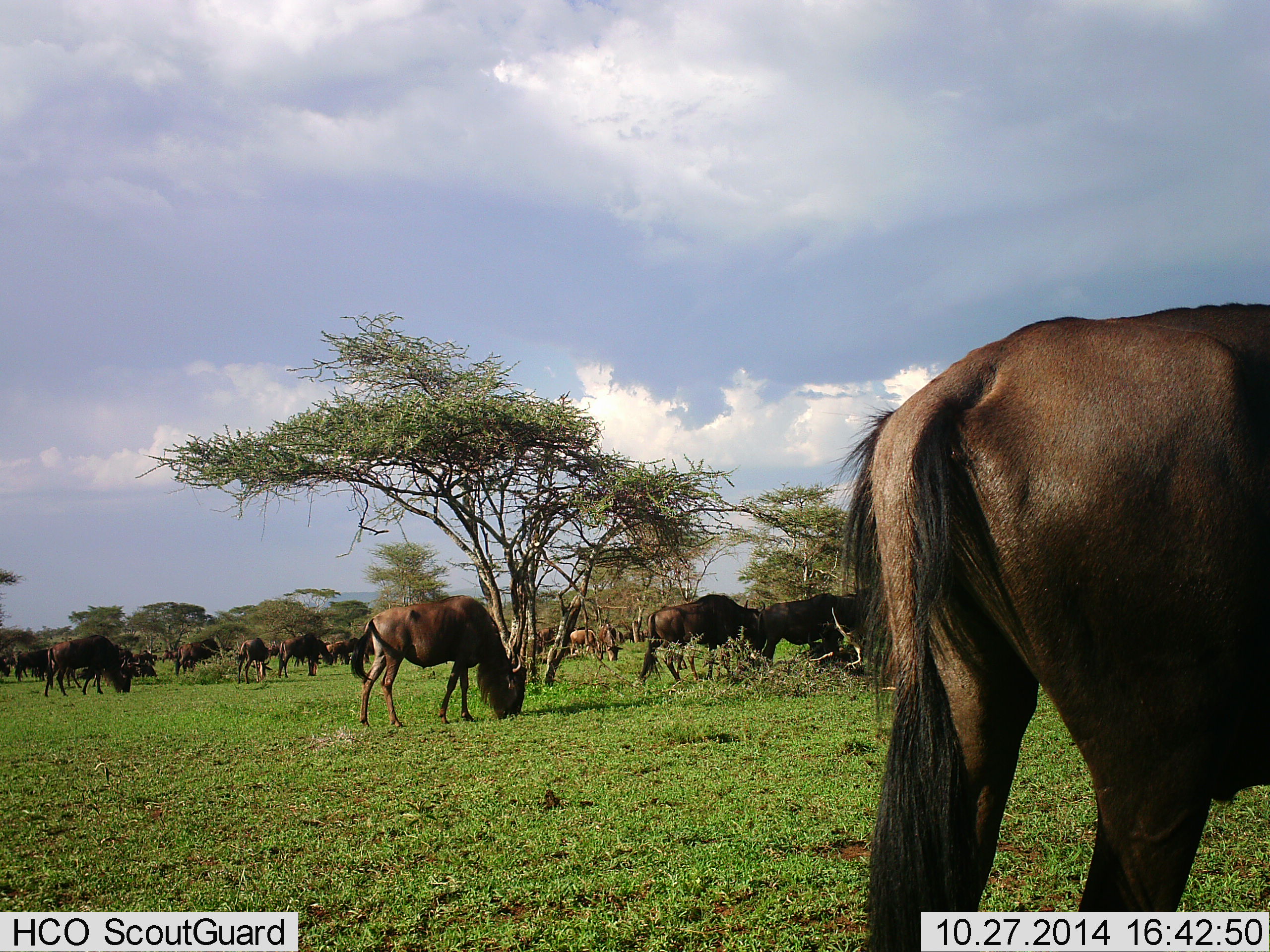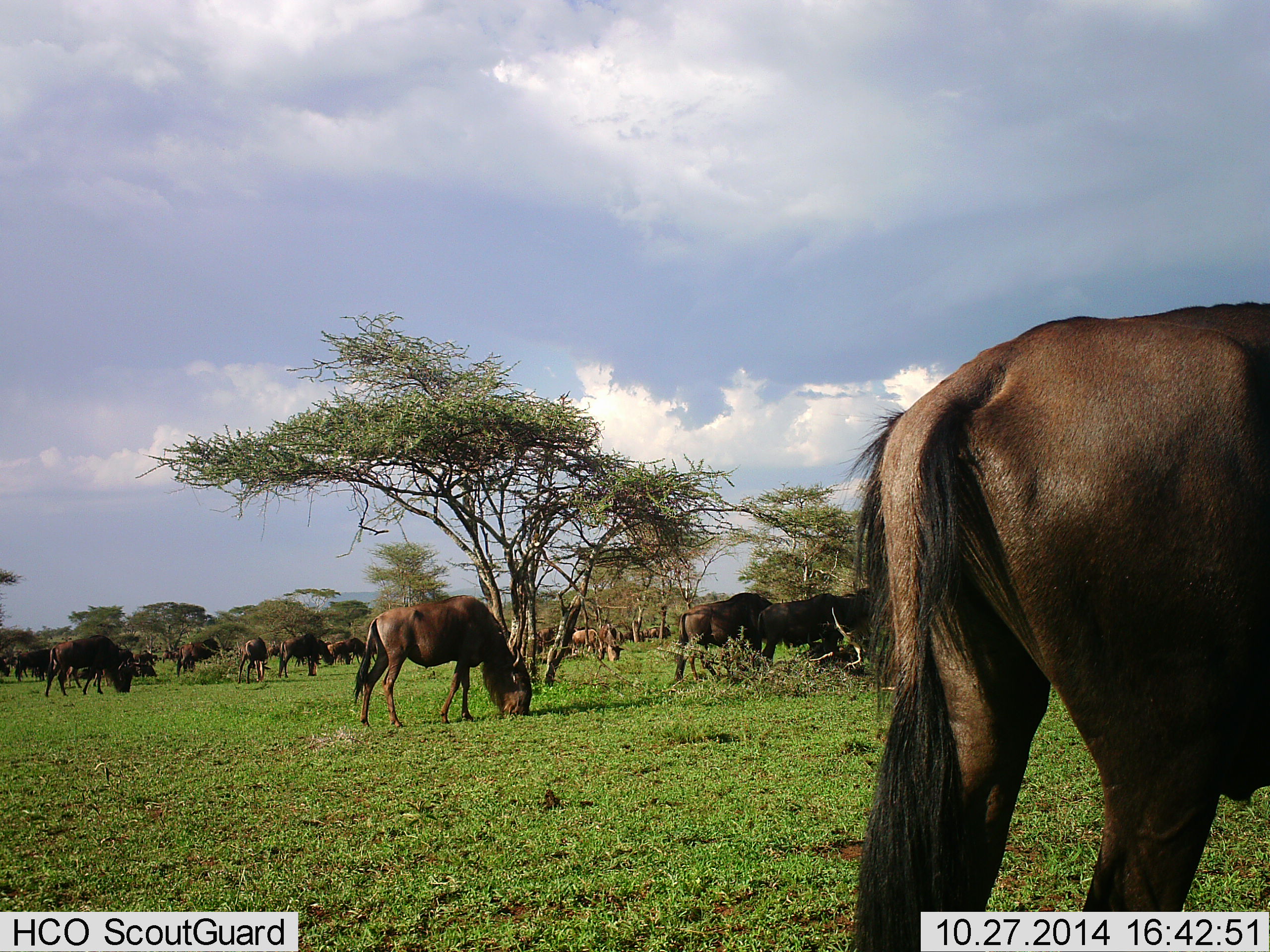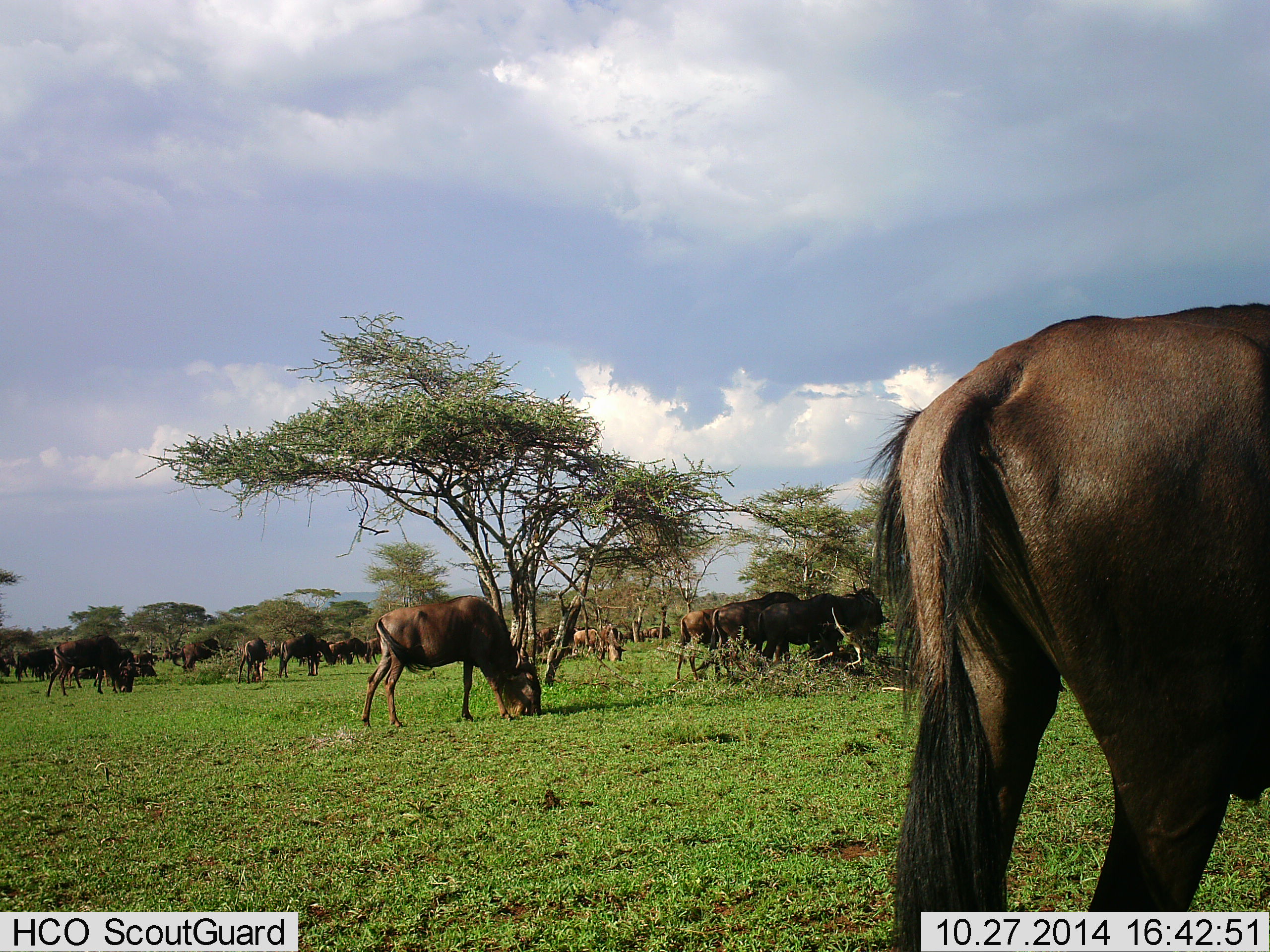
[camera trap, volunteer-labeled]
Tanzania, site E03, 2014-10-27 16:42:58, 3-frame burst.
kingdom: Animalia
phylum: Chordata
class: Mammalia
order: Artiodactyla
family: Bovidae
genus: Connochaetes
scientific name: Connochaetes taurinus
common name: blue wildebeest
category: wildebeest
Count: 11-50.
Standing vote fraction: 60%.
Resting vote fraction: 0%.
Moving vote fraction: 50%.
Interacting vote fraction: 0%.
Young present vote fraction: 0%.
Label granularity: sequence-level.